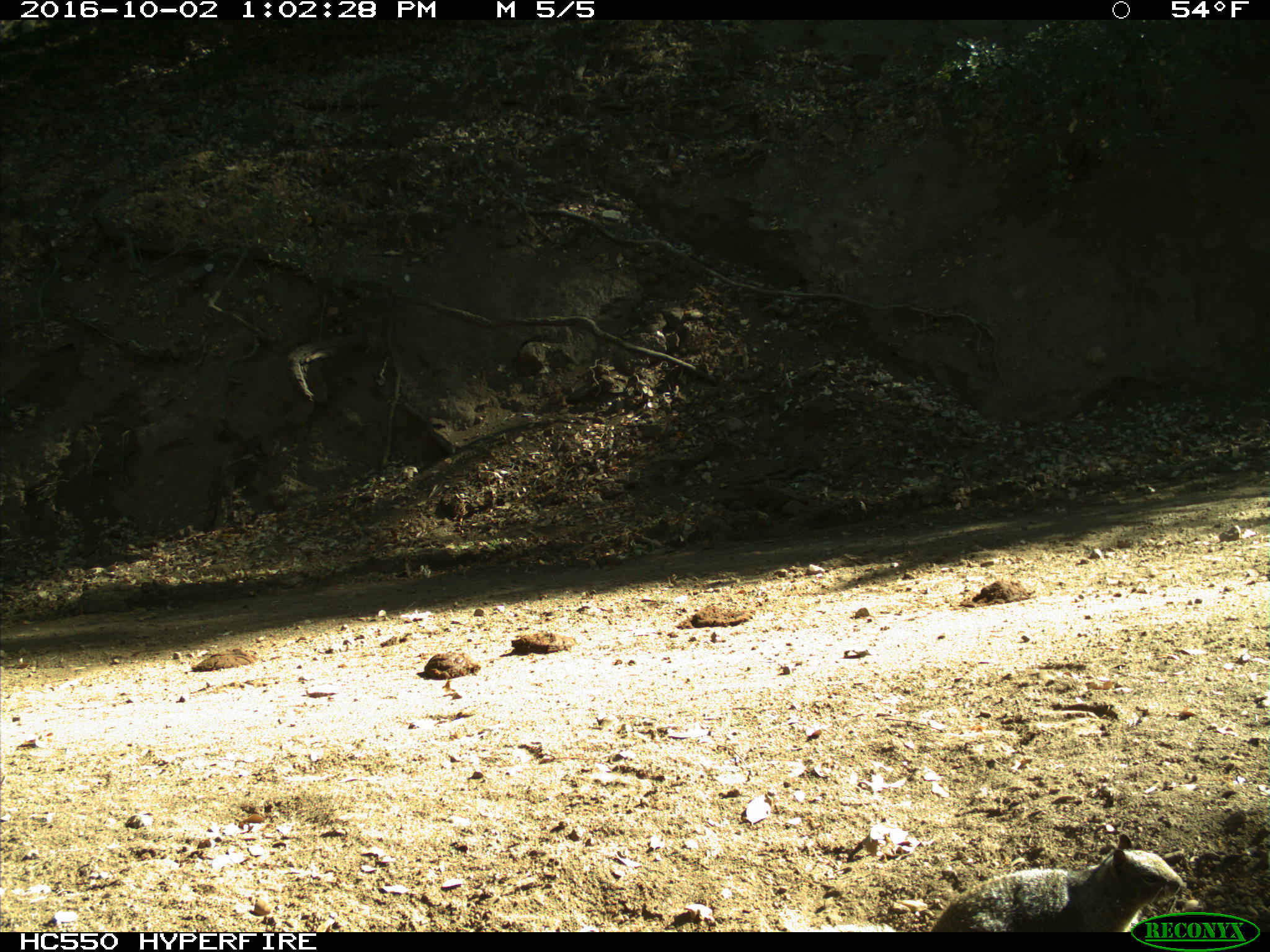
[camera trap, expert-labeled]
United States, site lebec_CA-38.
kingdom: Animalia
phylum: Chordata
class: Mammalia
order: Rodentia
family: Sciuridae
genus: Otospermophilus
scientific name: Otospermophilus beecheyi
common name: california ground squirrel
Otospermophilus beecheyi (california ground squirrel).